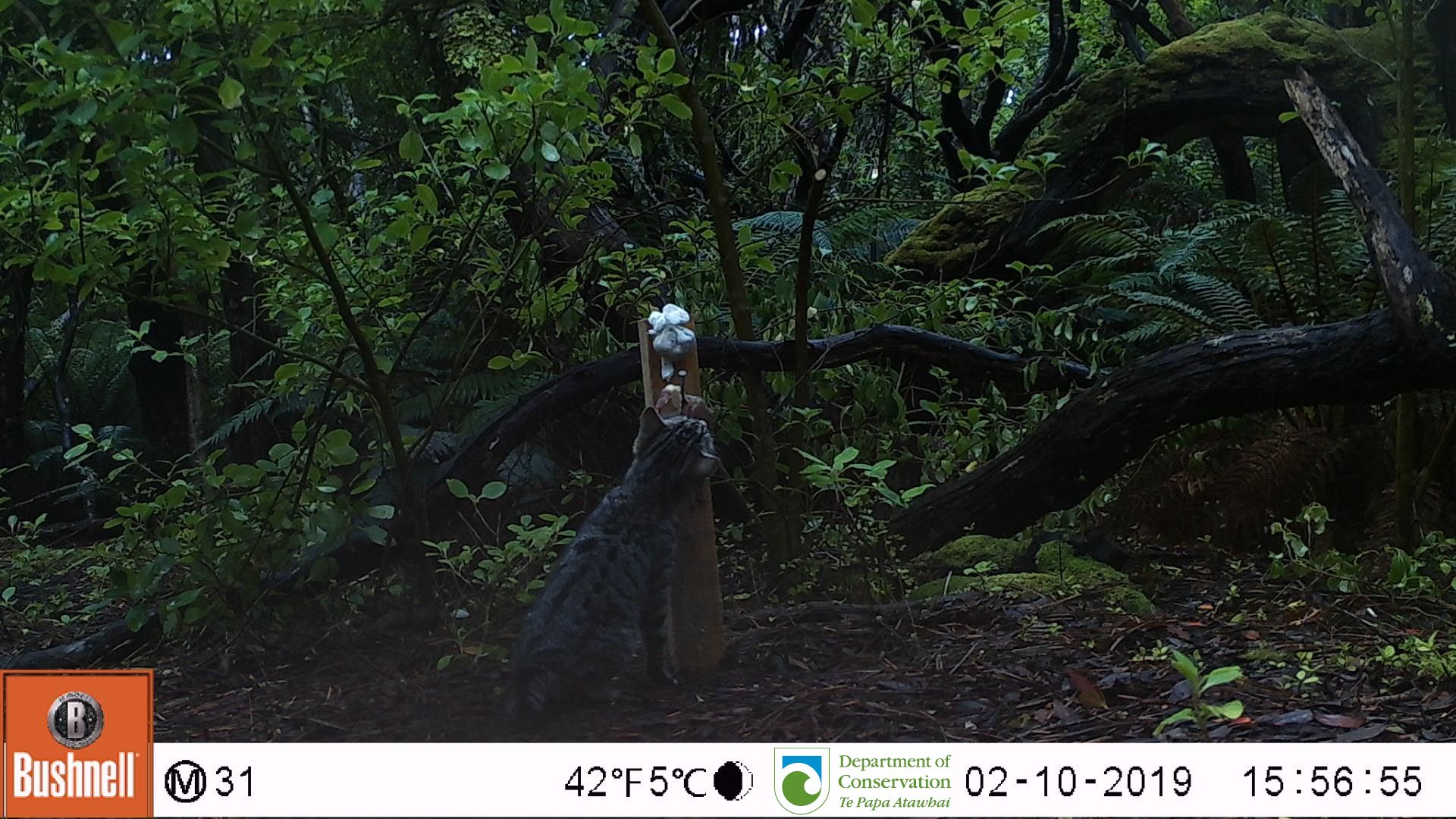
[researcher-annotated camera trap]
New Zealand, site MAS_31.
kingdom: Animalia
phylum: Chordata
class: Mammalia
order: Carnivora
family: Felidae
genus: Felis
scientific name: Felis catus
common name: domestic cat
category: cat